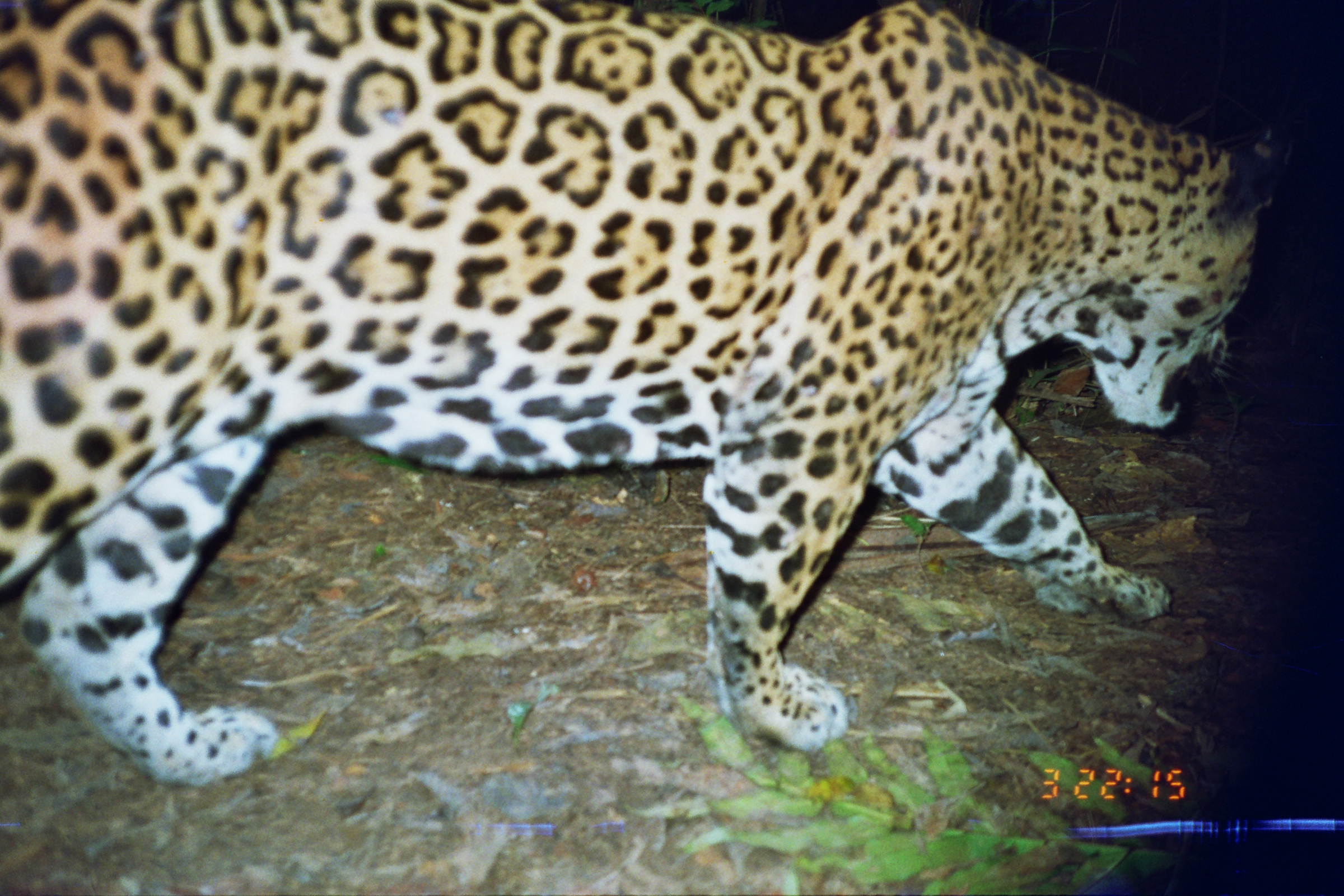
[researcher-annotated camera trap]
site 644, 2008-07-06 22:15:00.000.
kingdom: Animalia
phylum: Chordata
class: Mammalia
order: Carnivora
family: Felidae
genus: Panthera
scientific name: Panthera onca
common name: jaguar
Panthera onca (jaguar).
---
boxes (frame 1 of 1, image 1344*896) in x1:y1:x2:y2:
panthera onca: 0:0:1300:787